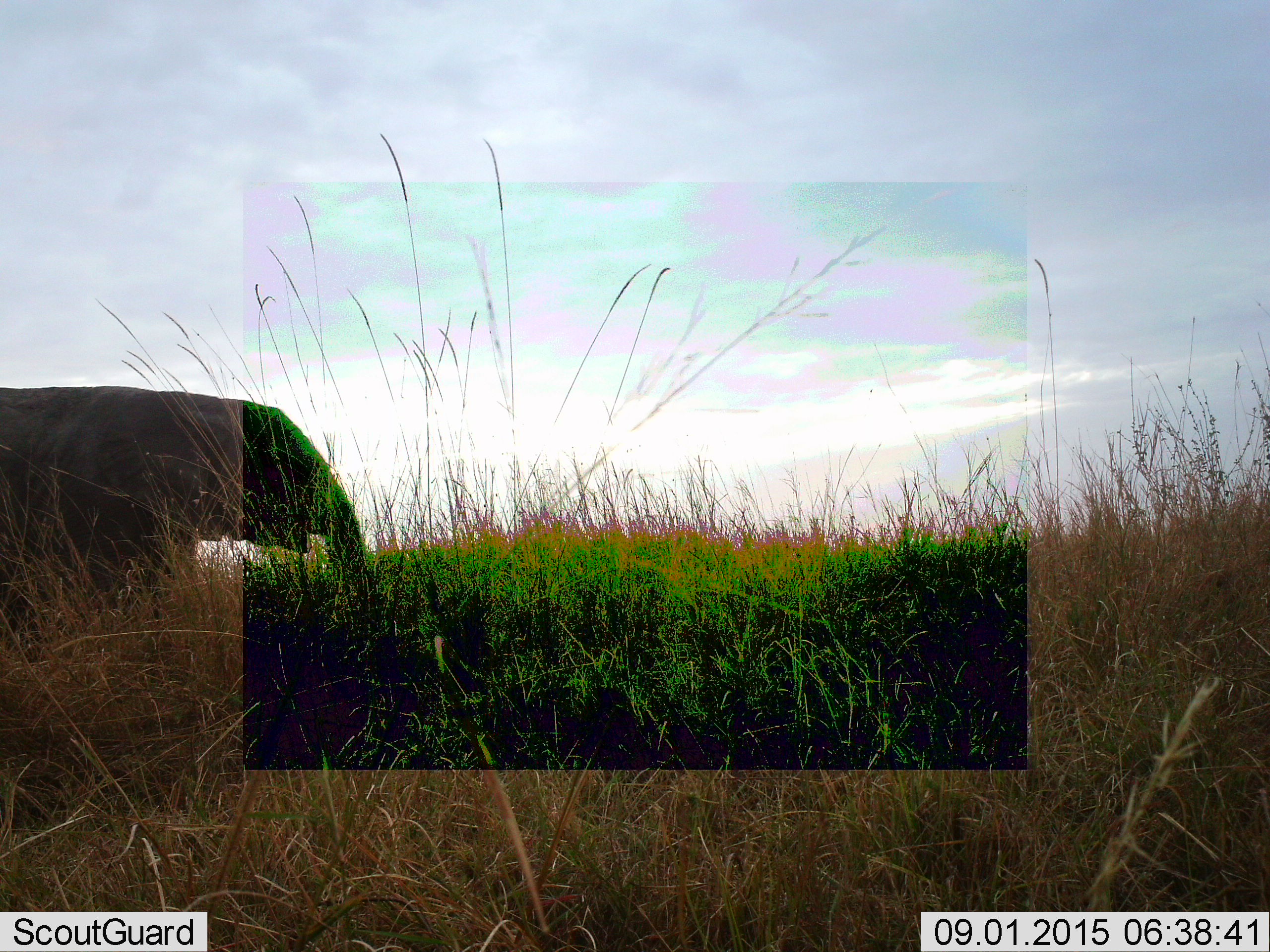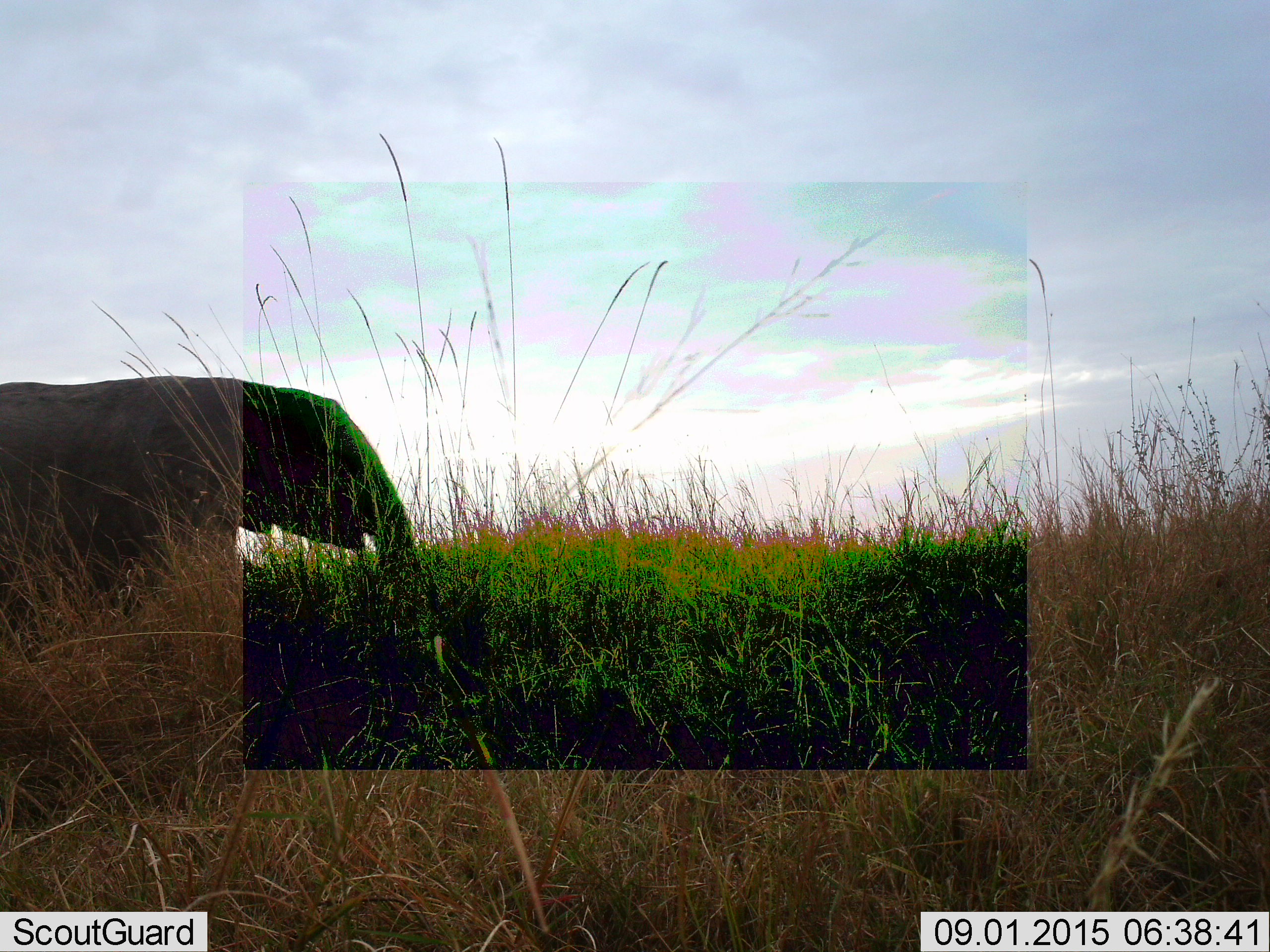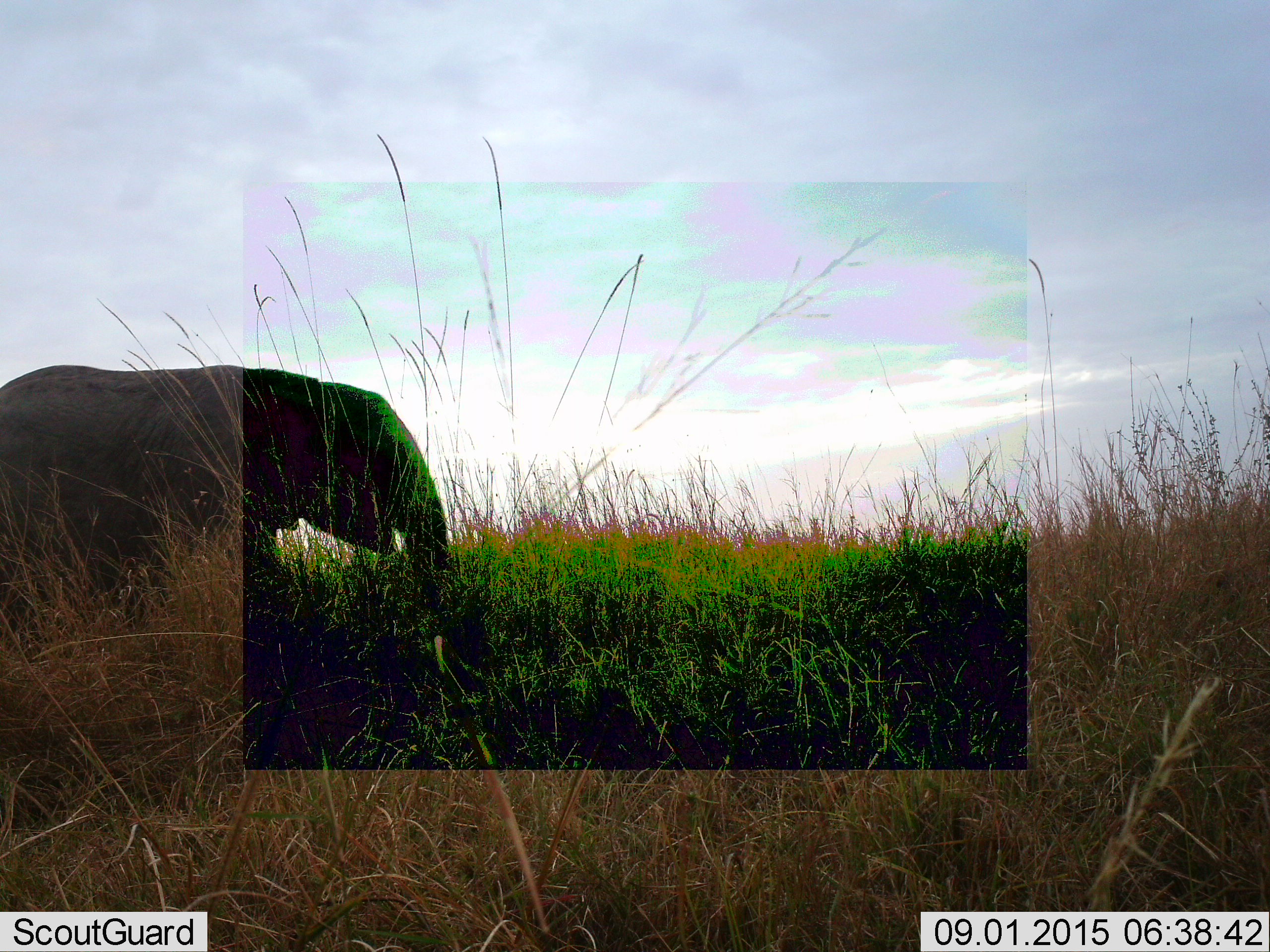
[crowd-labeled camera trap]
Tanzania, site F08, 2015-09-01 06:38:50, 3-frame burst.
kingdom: Animalia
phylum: Chordata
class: Mammalia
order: Proboscidea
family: Elephantidae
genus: Loxodonta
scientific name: Loxodonta africana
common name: african bush elephant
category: elephant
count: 1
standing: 16%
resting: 0%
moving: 84%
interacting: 0%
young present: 5%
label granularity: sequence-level